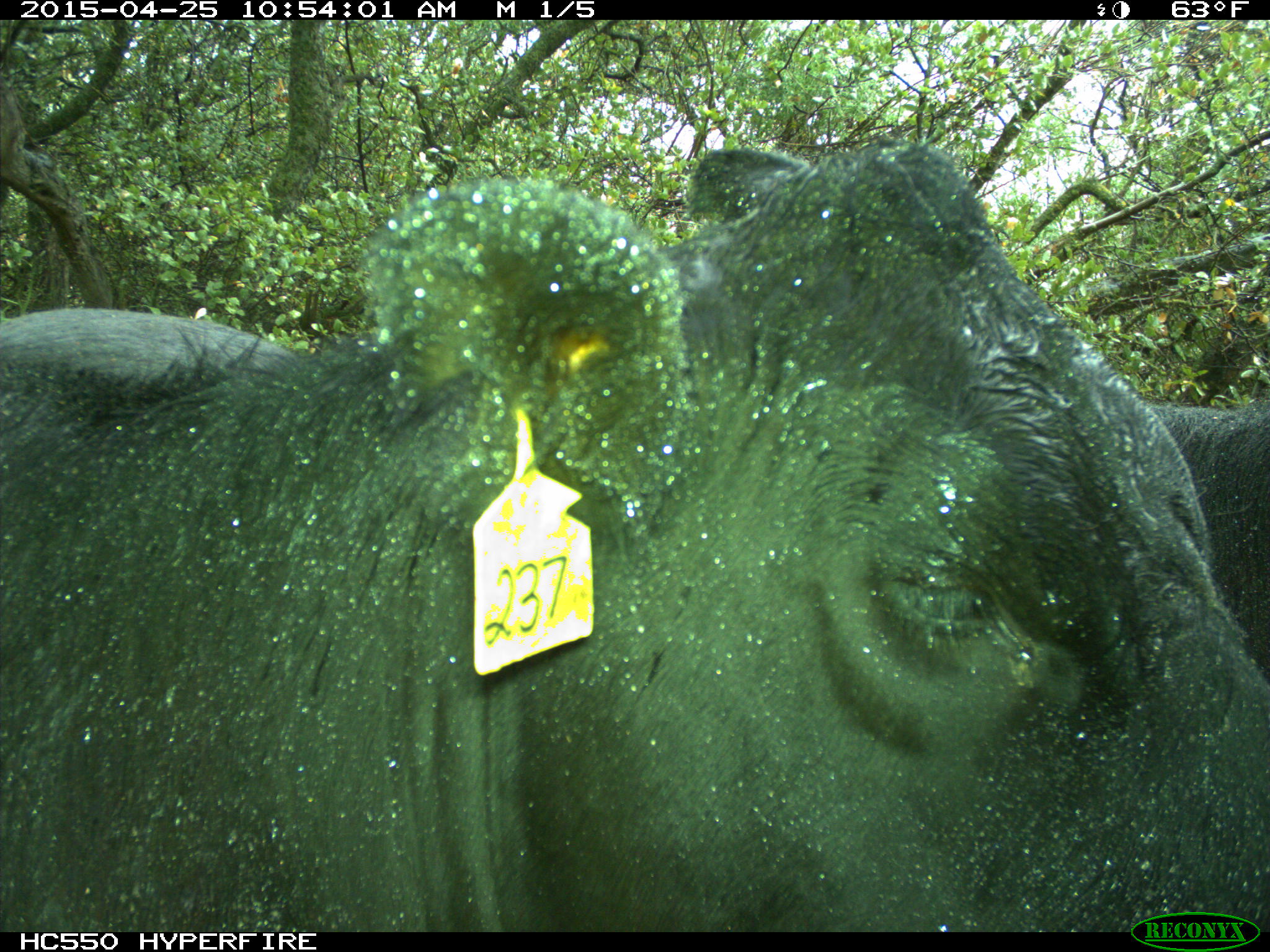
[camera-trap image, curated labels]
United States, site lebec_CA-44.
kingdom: Animalia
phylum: Chordata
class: Mammalia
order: Artiodactyla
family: Suidae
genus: Sus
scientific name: Sus scrofa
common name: wild boar